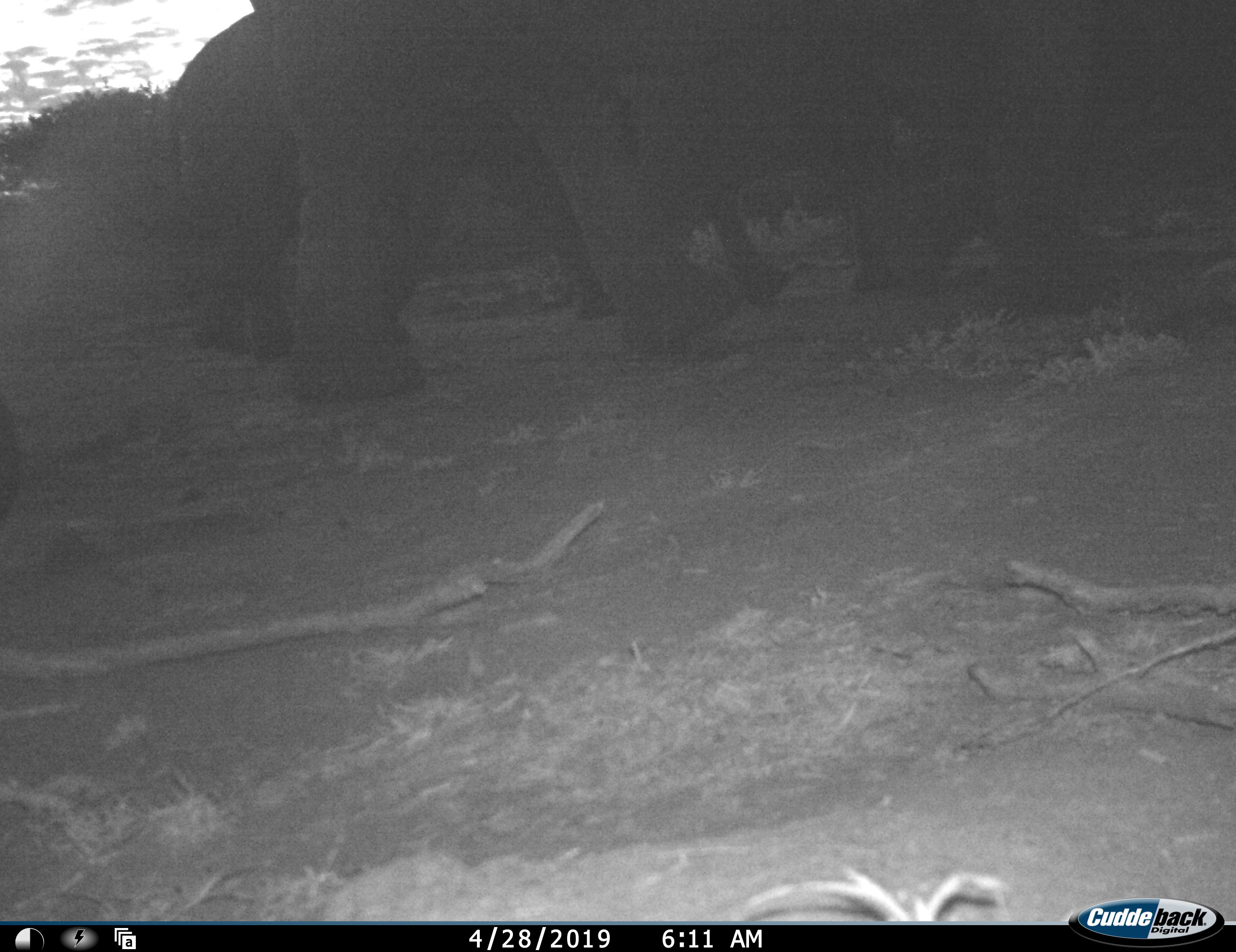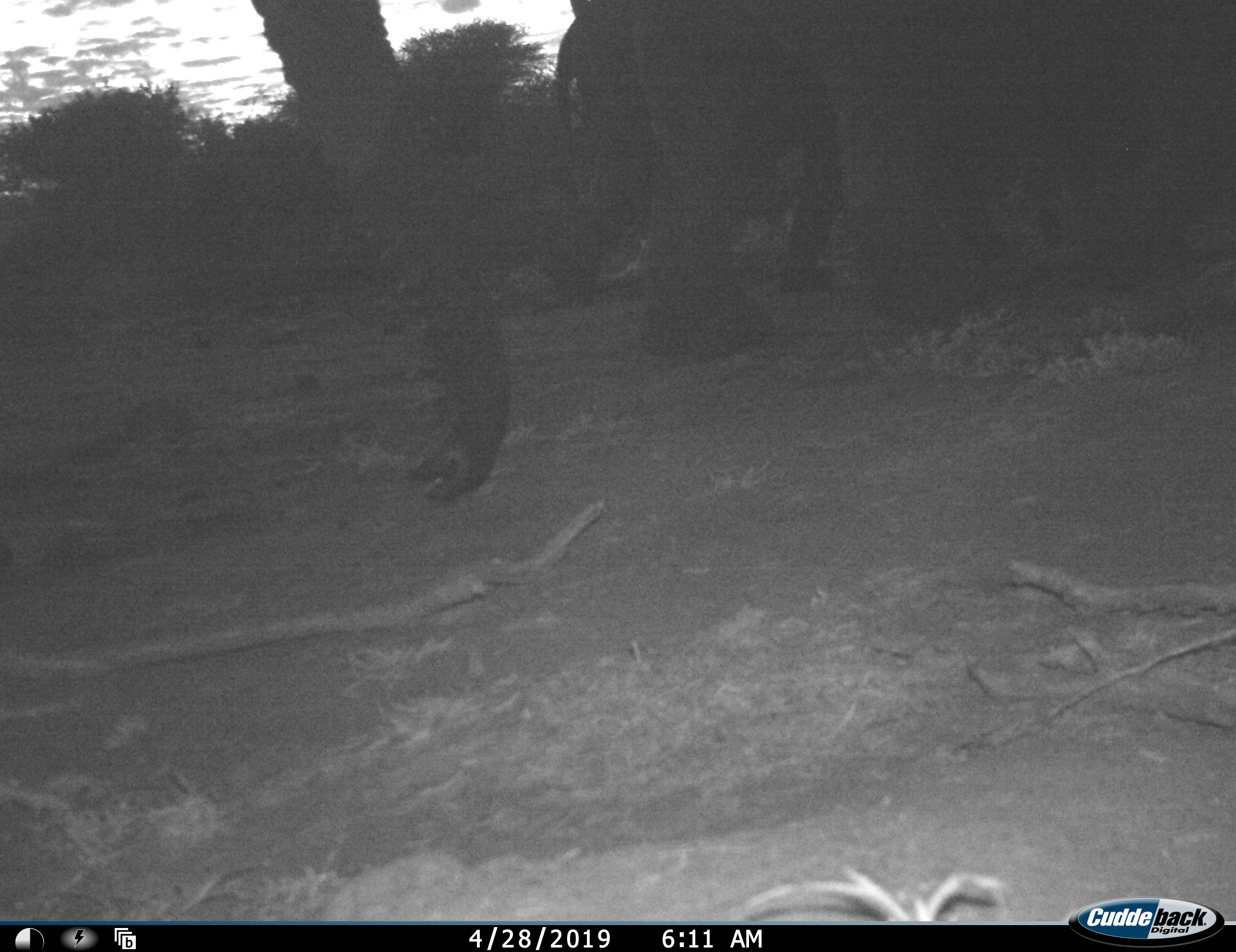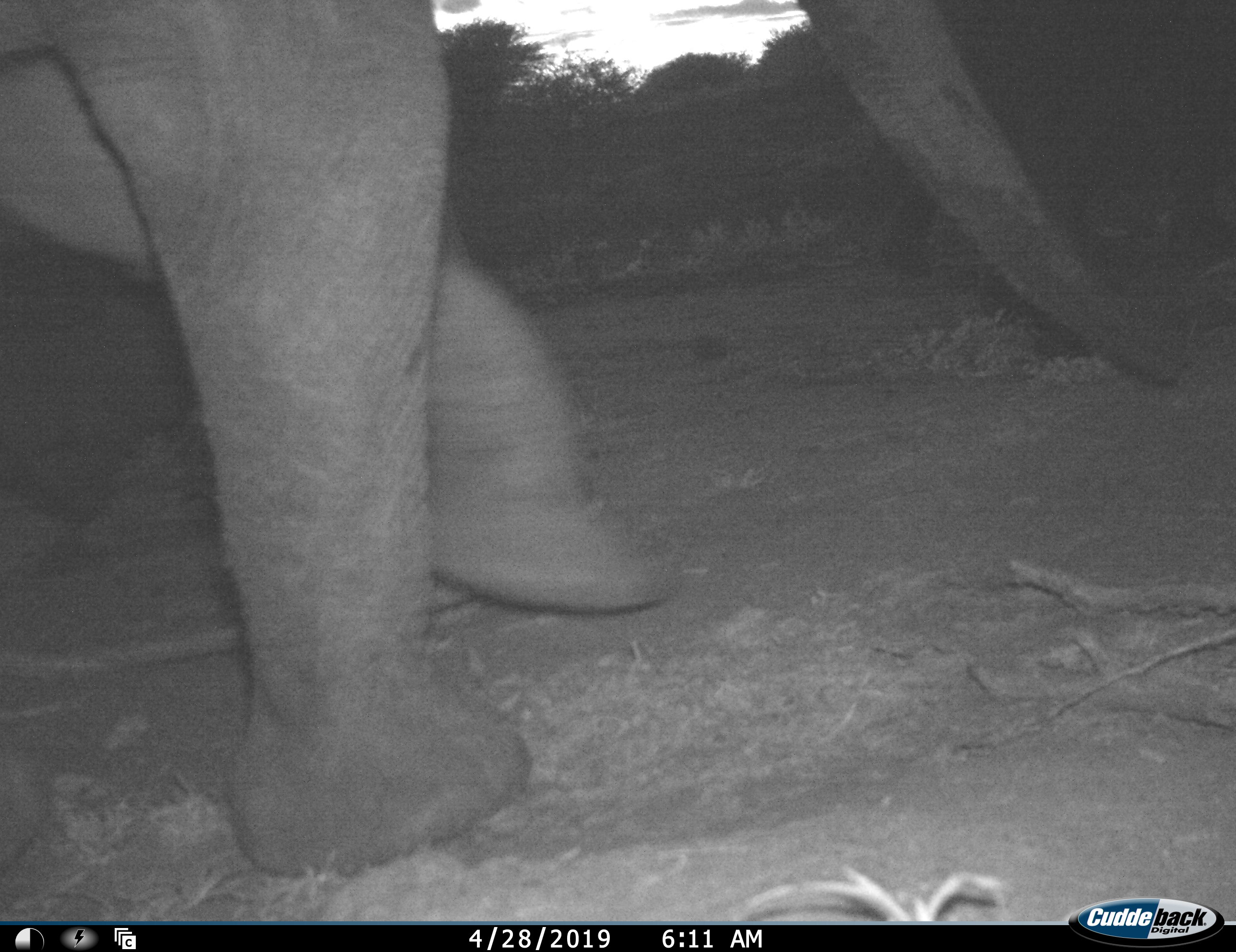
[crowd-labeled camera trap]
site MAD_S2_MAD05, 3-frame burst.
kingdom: Animalia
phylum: Chordata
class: Mammalia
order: Proboscidea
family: Elephantidae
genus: Loxodonta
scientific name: Loxodonta africana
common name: african bush elephant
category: elephant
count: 4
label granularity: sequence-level